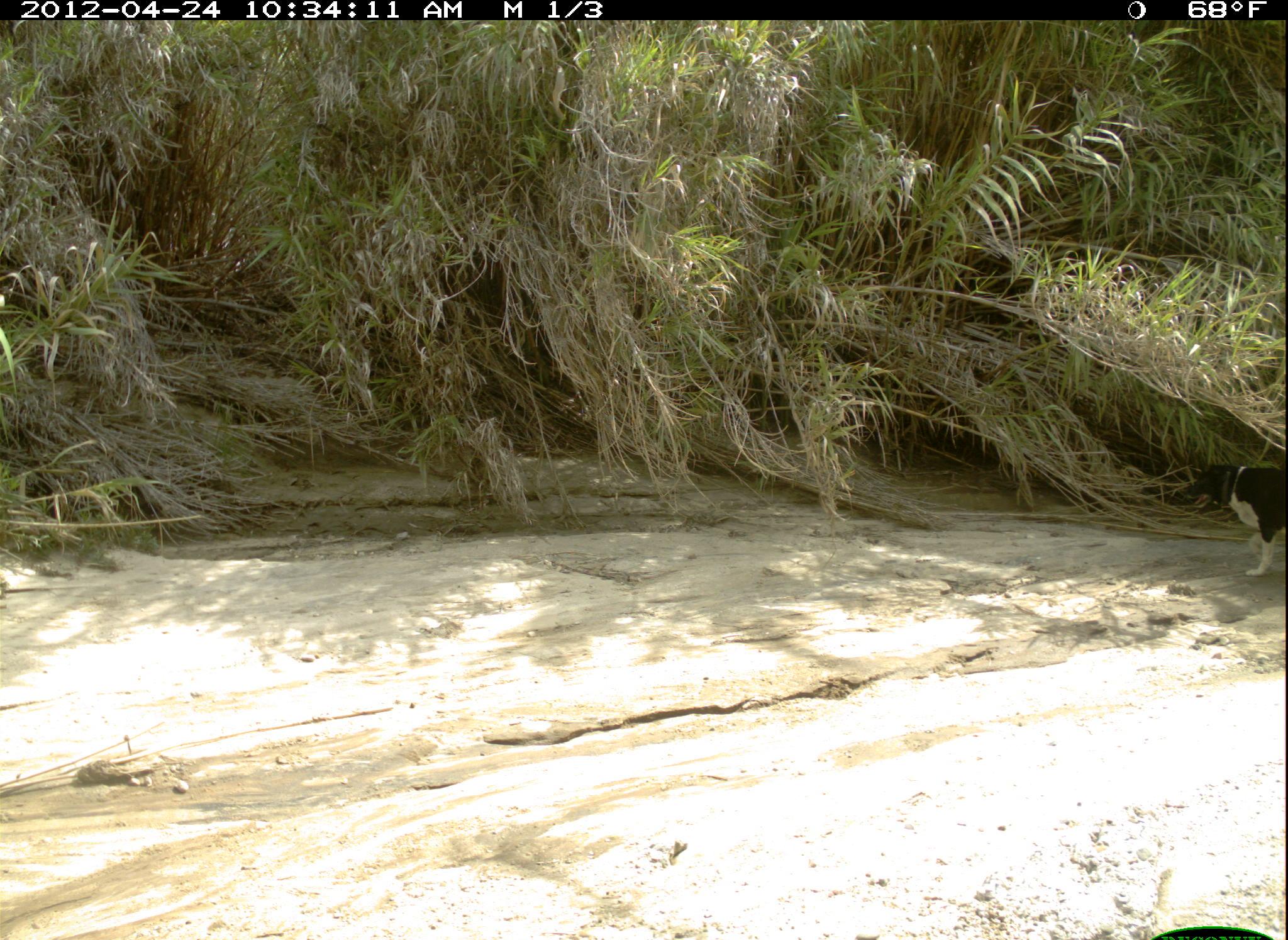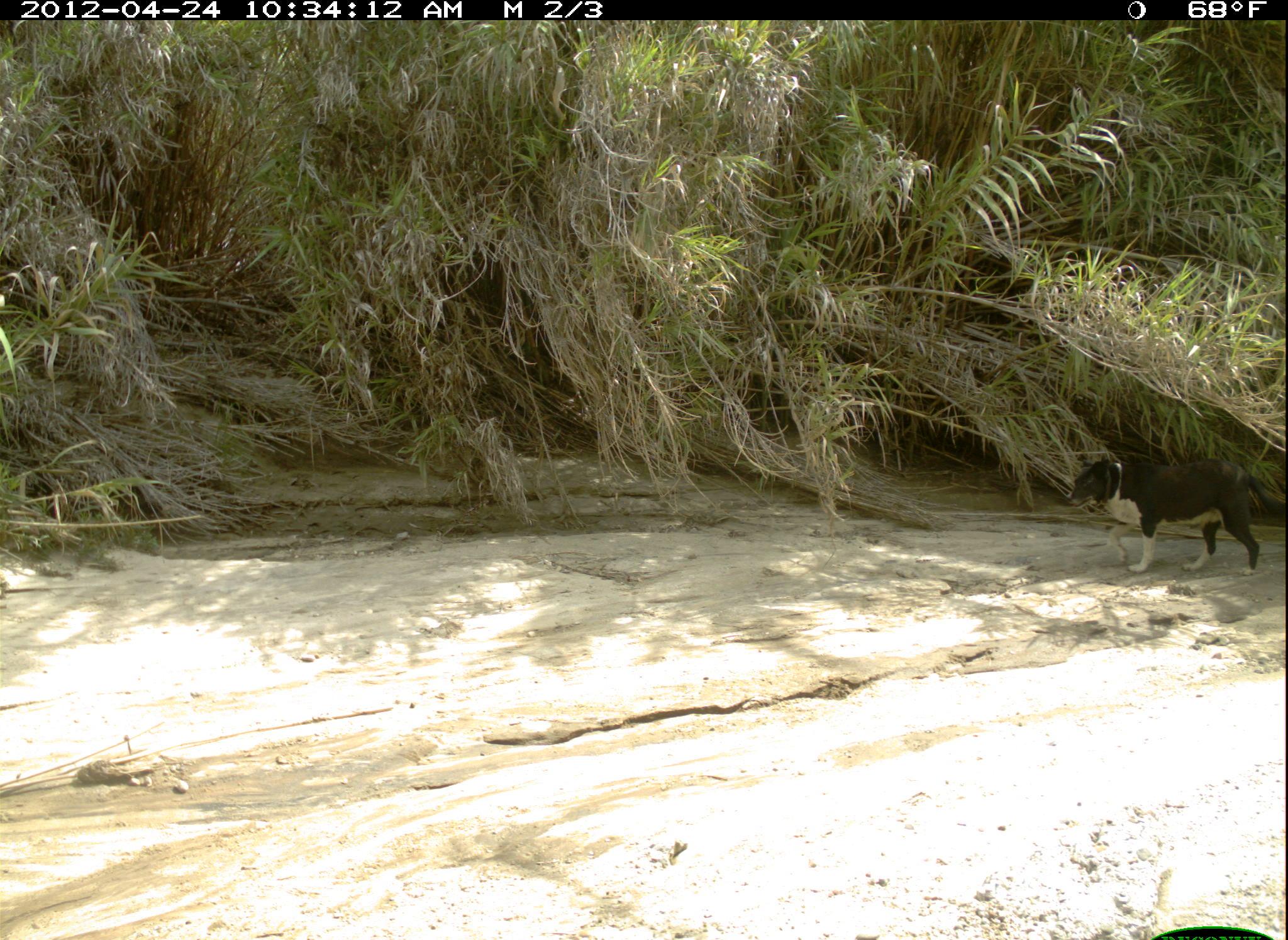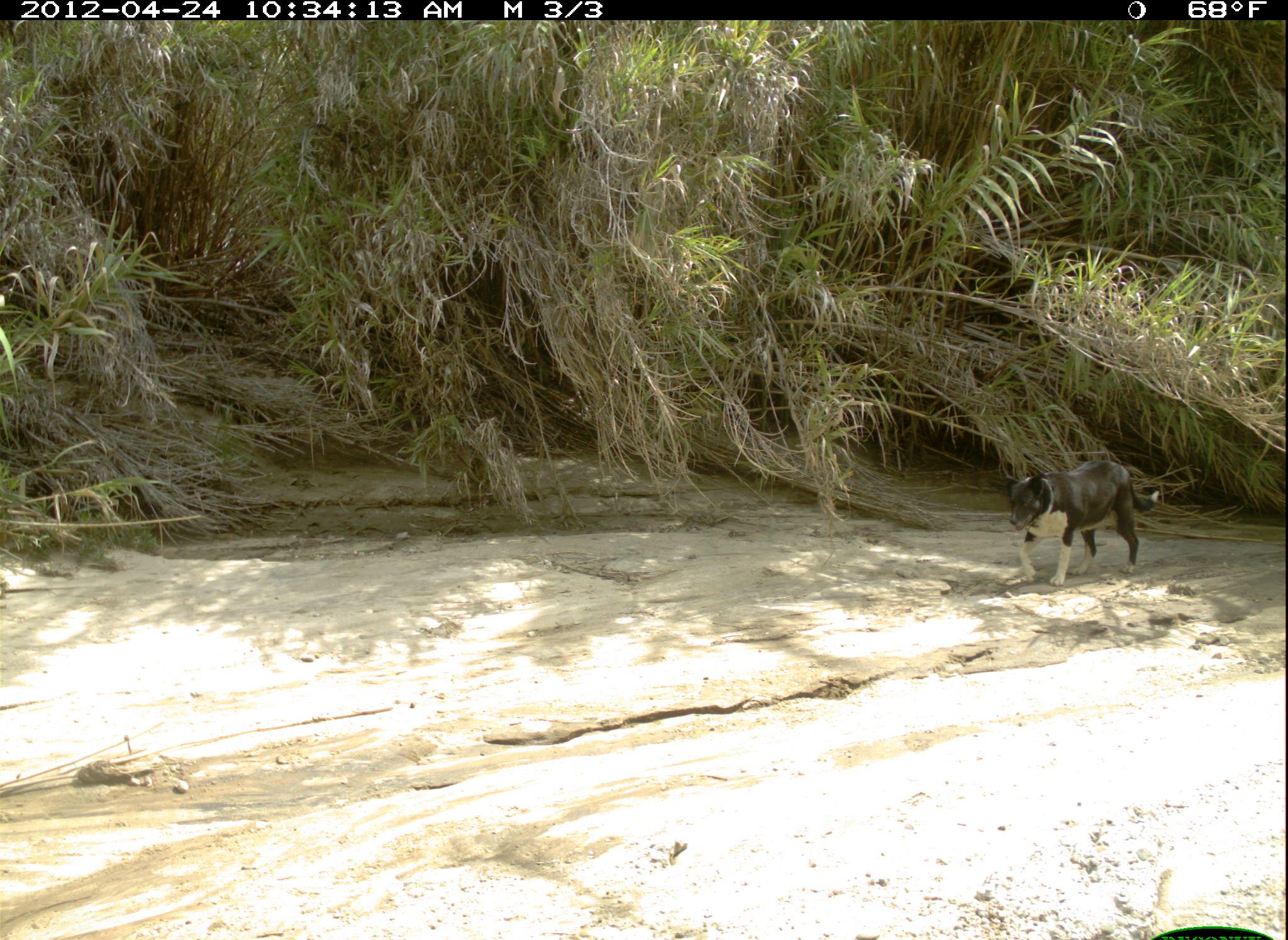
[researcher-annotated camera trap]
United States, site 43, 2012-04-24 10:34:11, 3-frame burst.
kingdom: Animalia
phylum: Chordata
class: Mammalia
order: Carnivora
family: Canidae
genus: Canis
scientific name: Canis familiaris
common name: domestic dog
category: dog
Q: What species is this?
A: Dog (domestic dog) (Canis familiaris).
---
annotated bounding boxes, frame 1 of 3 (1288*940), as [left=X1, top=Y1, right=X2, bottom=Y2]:
dog: [left=1167, top=440, right=1286, bottom=581]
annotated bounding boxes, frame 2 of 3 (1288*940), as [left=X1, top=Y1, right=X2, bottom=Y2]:
dog: [left=1055, top=440, right=1285, bottom=593]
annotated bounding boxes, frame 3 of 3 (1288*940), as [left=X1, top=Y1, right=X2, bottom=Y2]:
dog: [left=985, top=427, right=1159, bottom=602]